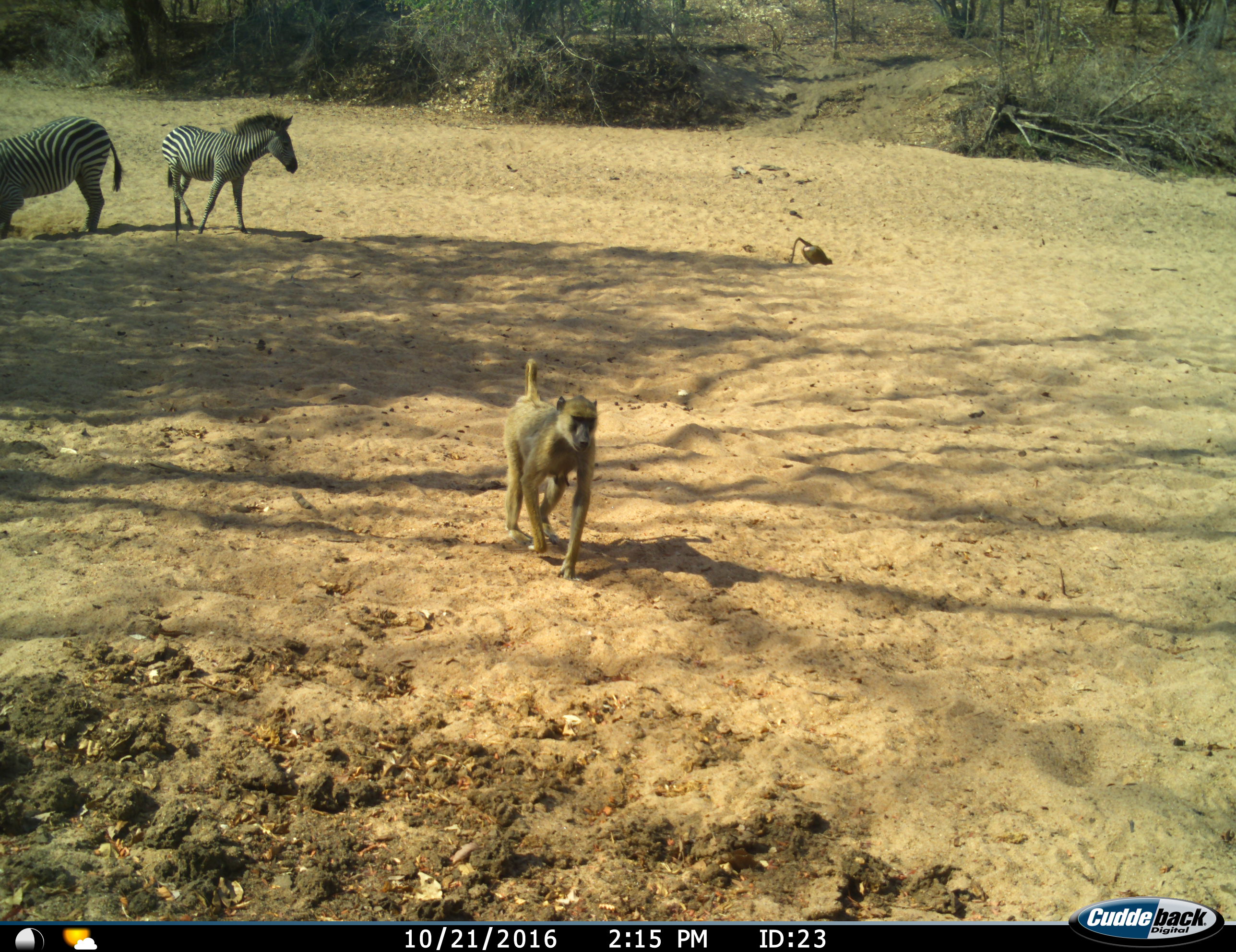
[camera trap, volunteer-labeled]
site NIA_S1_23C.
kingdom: Animalia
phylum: Chordata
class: Mammalia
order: Primates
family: Cercopithecidae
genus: Papio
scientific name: Papio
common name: baboon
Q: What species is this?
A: Baboon (Papio).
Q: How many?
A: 2.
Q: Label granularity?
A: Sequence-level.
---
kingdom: Animalia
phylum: Chordata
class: Mammalia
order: Perissodactyla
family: Equidae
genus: Equus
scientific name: Equus quagga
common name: plains zebra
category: zebraplains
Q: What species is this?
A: Zebraplains (plains zebra) (Equus quagga).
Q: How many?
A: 2.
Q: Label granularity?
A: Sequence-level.